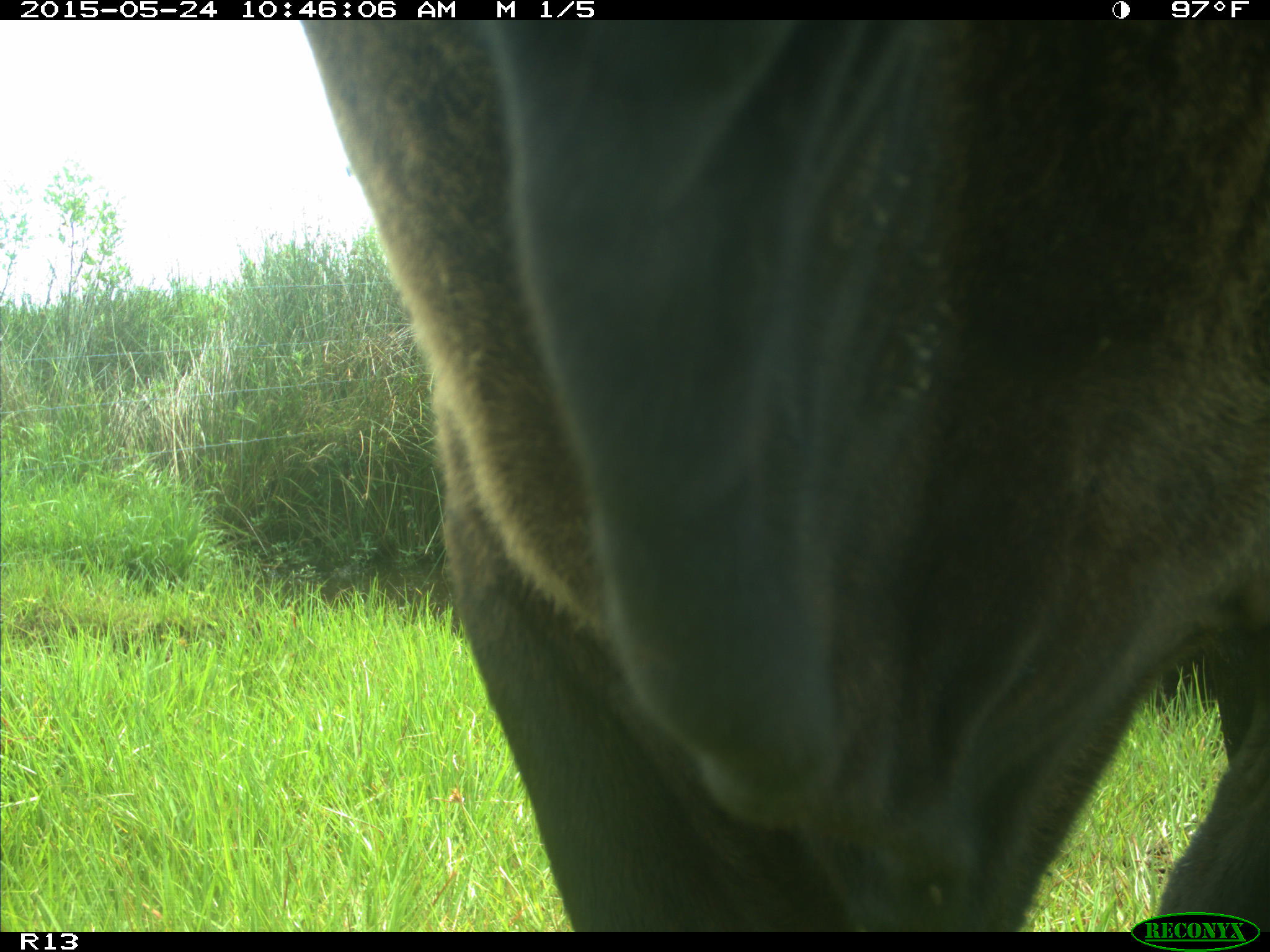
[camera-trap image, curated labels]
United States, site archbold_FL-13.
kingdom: Animalia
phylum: Chordata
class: Mammalia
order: Artiodactyla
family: Bovidae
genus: Bos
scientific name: Bos taurus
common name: domestic cow